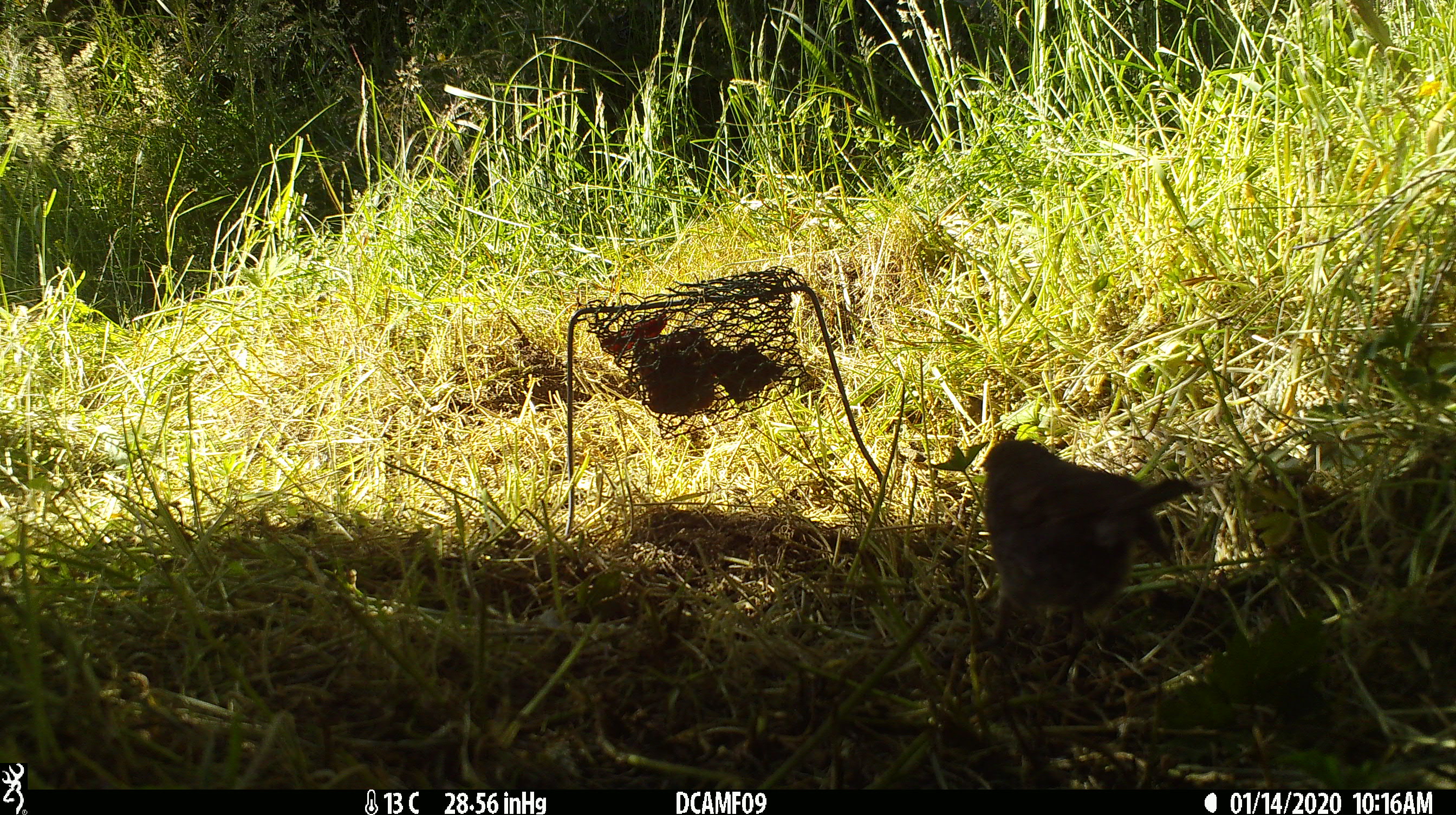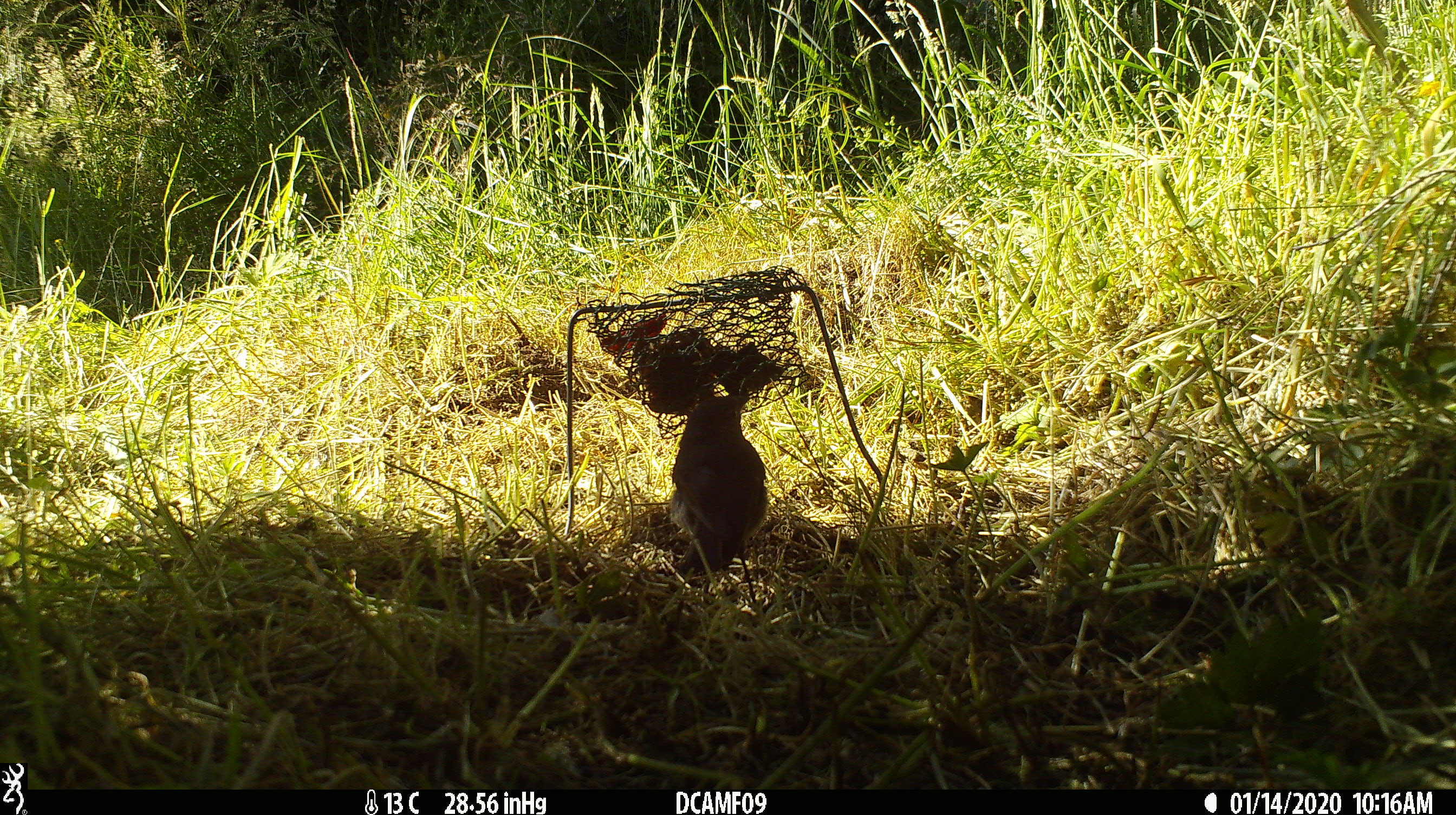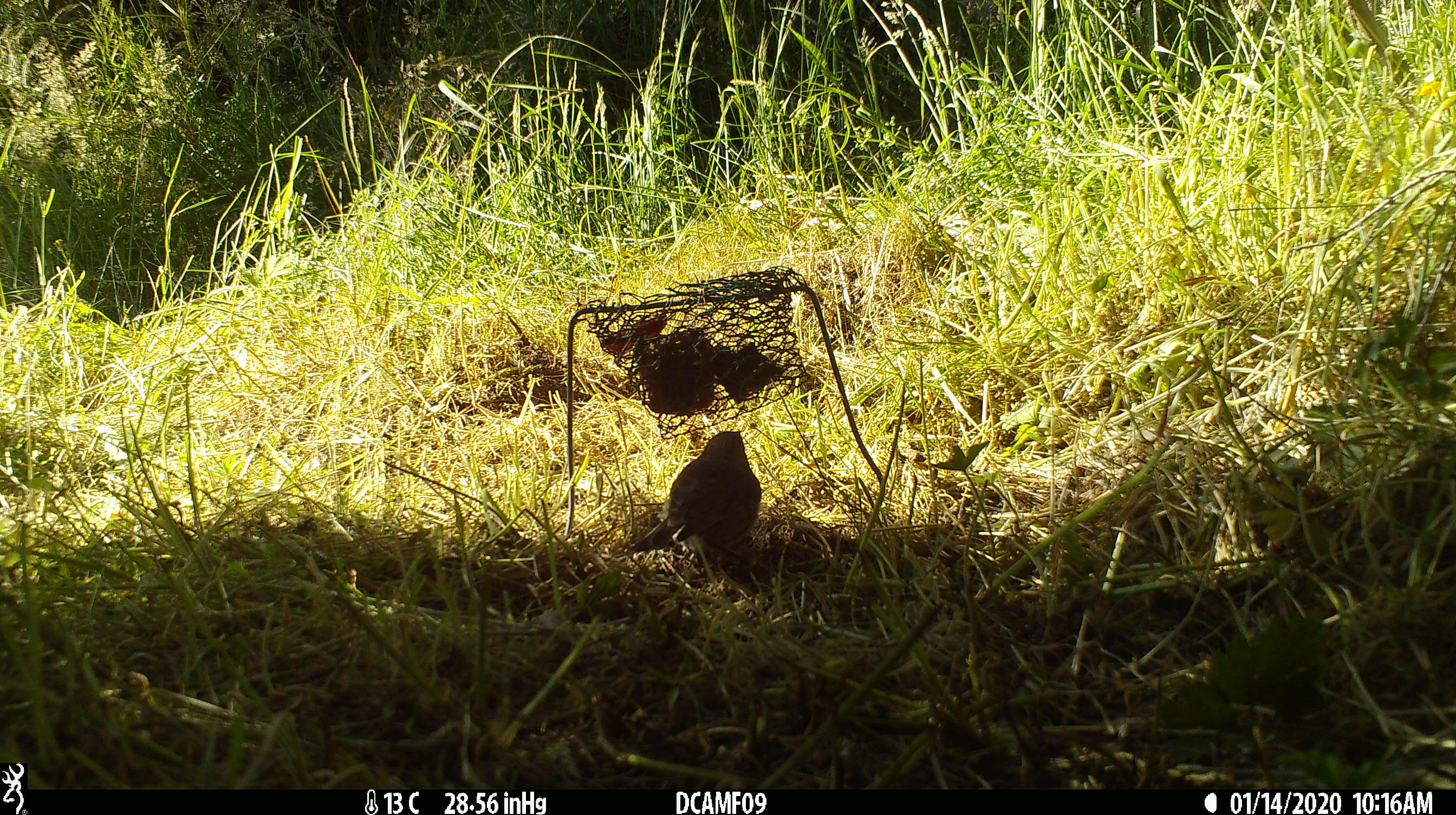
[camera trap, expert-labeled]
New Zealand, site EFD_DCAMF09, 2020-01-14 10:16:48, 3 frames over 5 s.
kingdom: Animalia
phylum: Chordata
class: Aves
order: Passeriformes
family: Petroicidae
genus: Petroica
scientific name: Petroica australis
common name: new zealand robin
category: robin